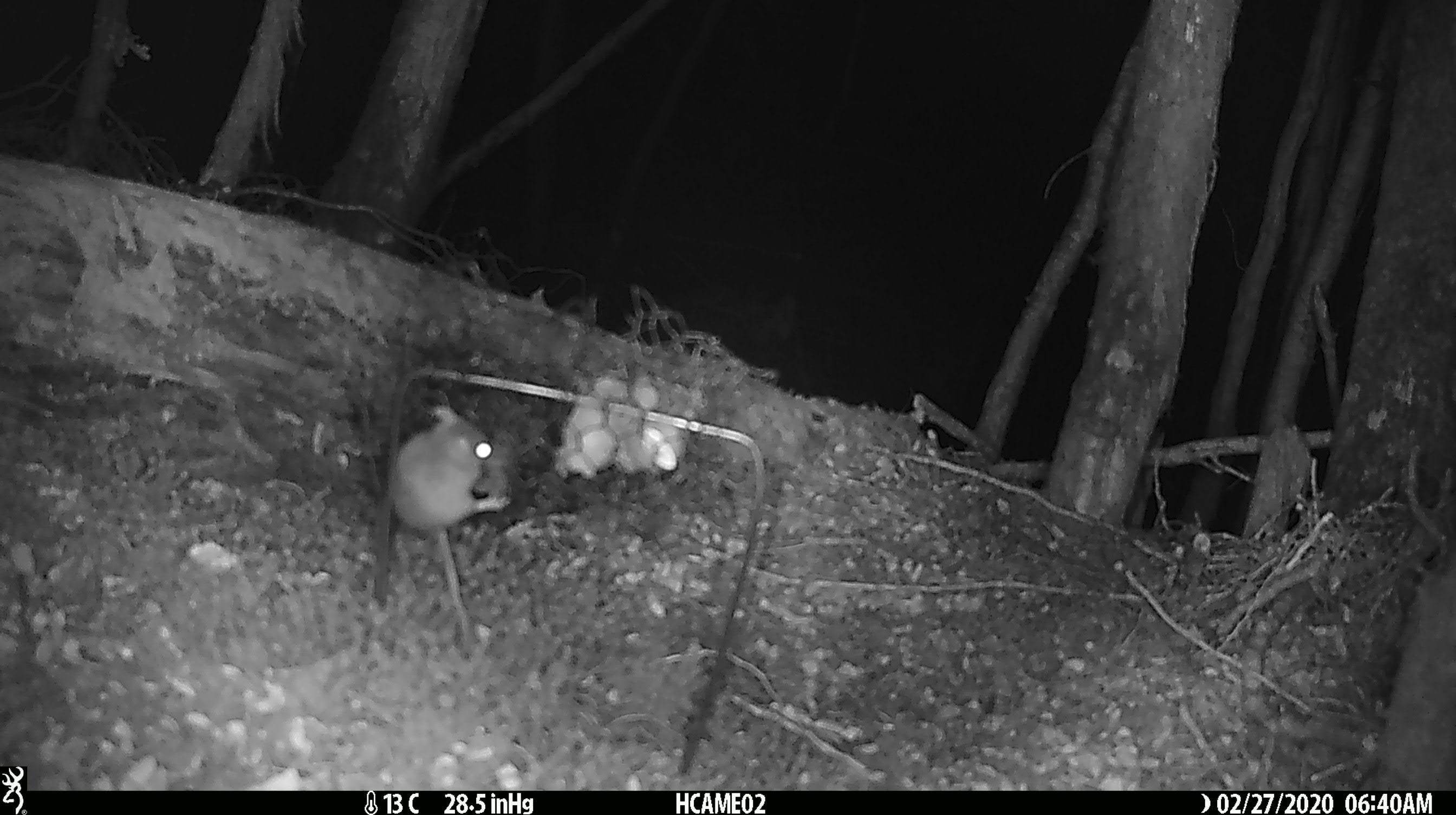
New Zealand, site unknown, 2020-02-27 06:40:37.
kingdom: Animalia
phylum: Chordata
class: Mammalia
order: Rodentia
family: Muridae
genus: Mus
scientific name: Mus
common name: mouse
Mouse (Mus).